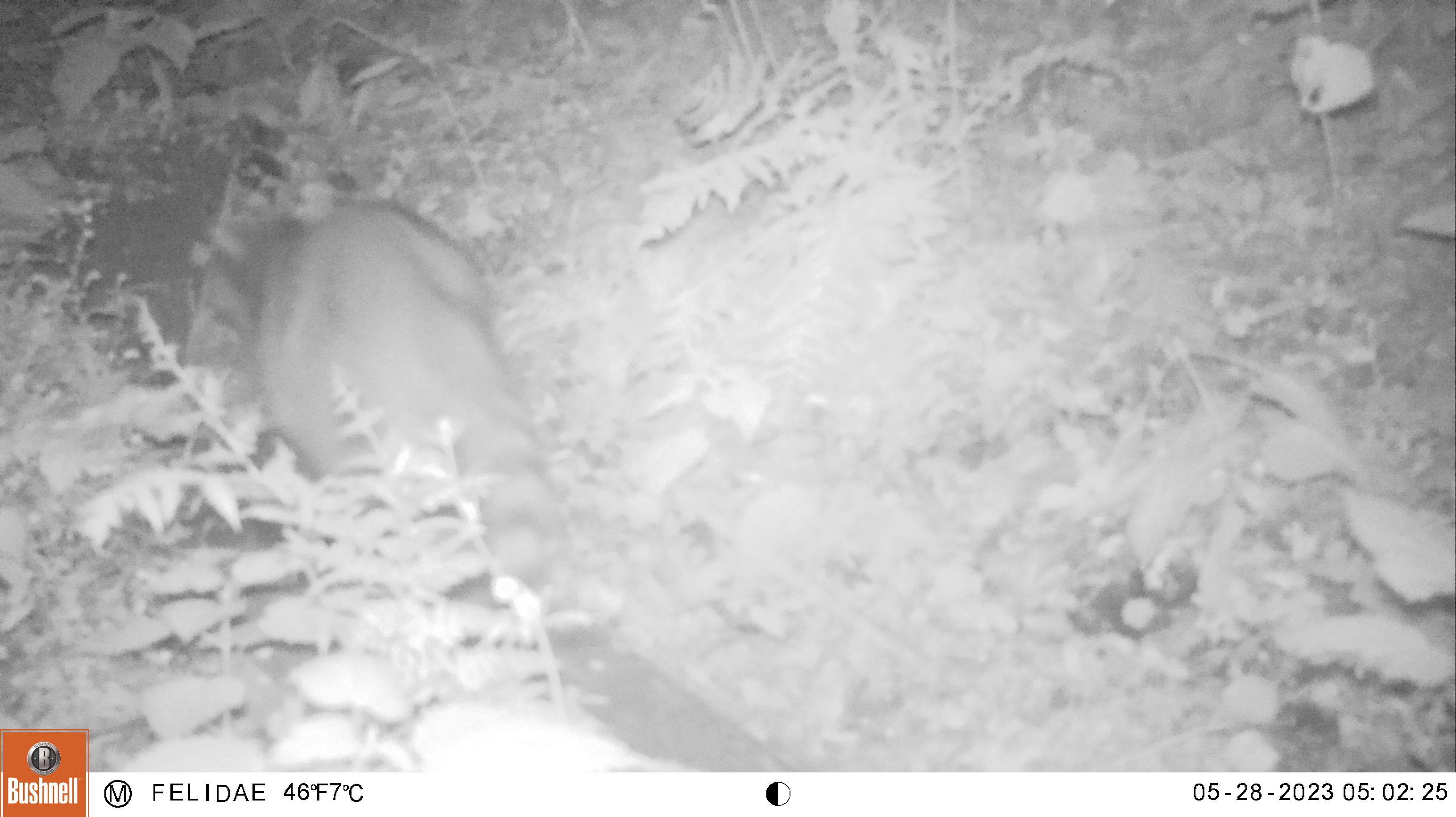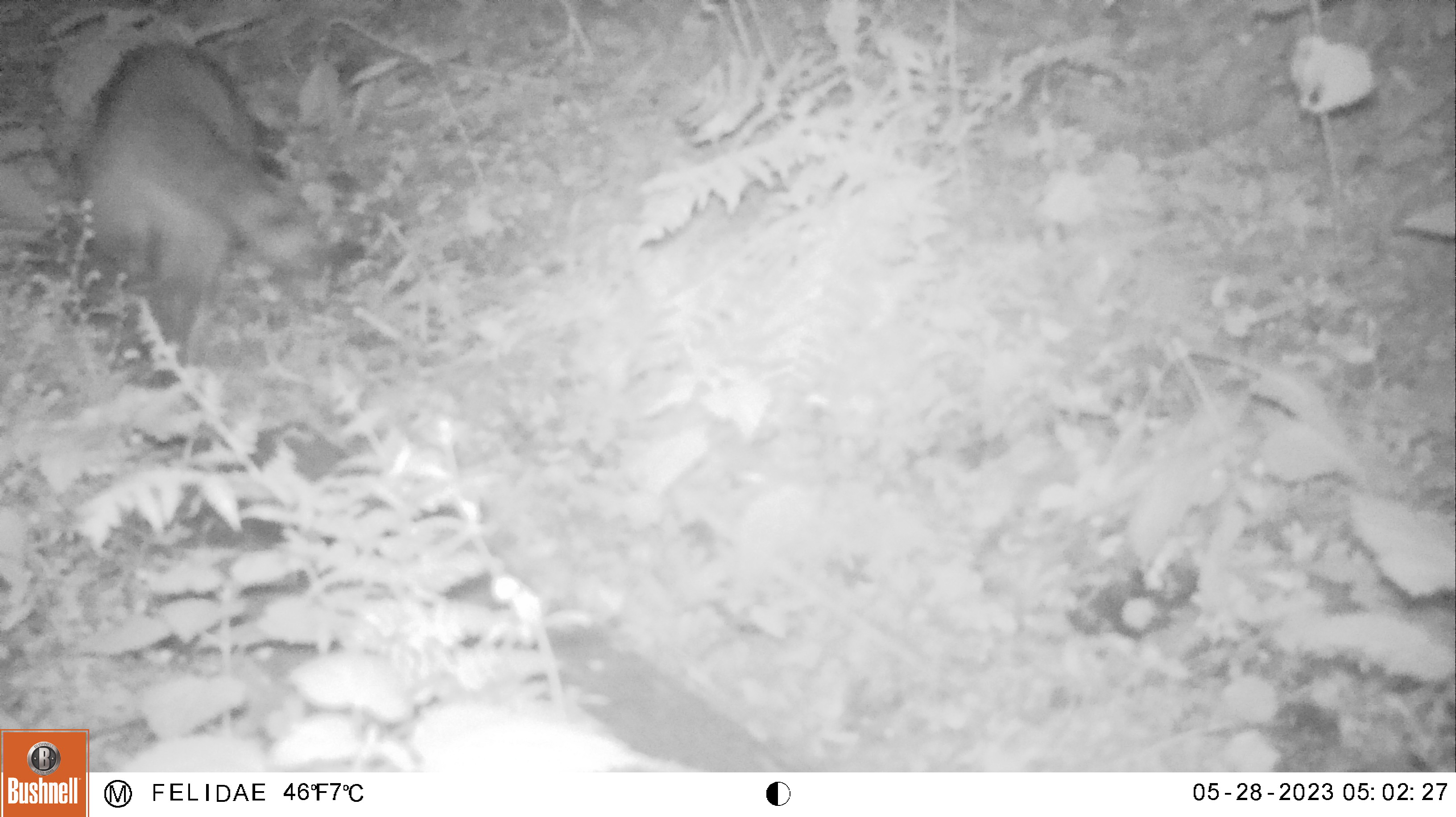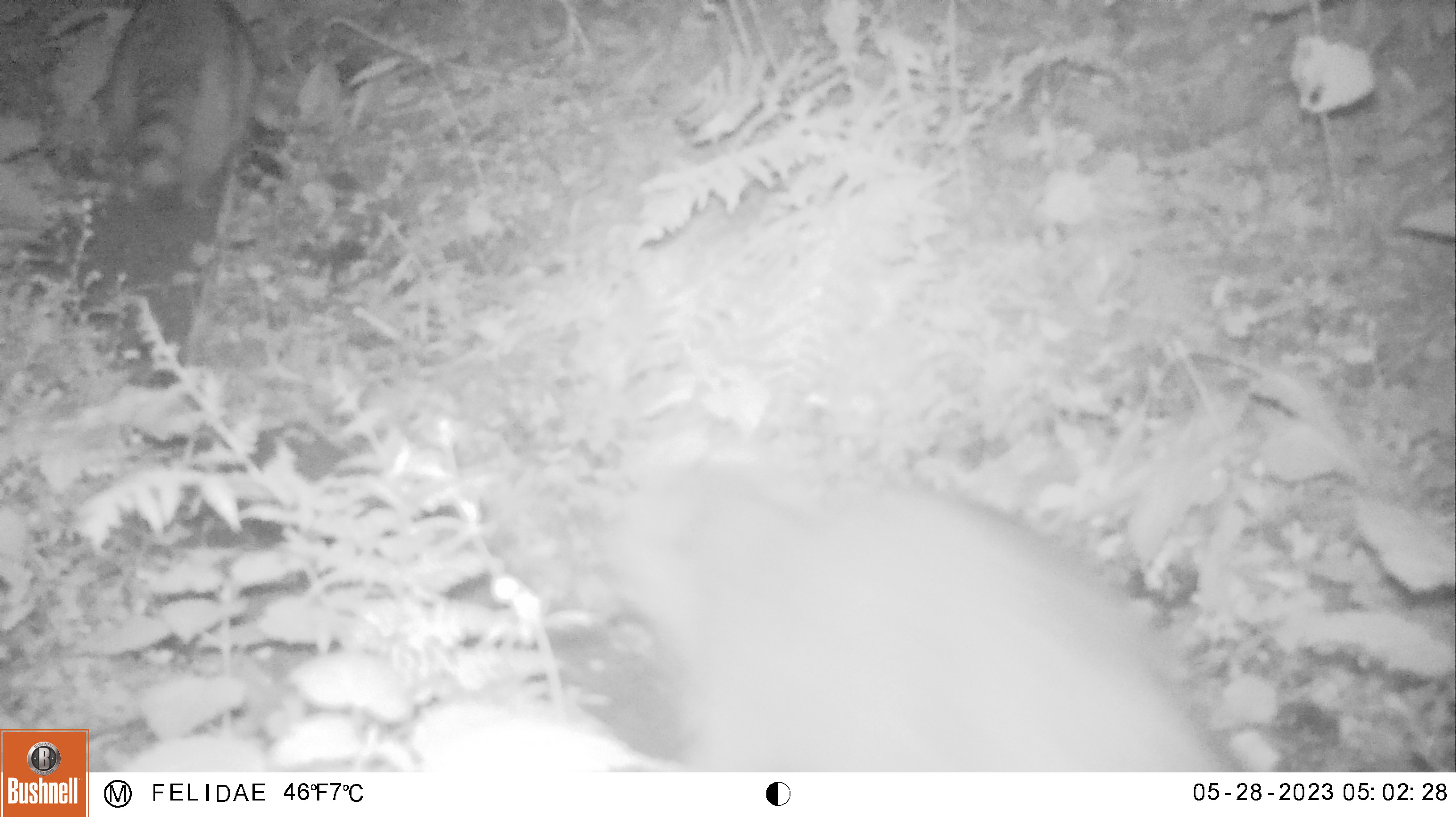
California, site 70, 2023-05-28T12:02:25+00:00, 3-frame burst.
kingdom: Animalia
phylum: Chordata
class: Mammalia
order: Carnivora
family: Procyonidae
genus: Procyon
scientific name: Procyon lotor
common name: raccoon